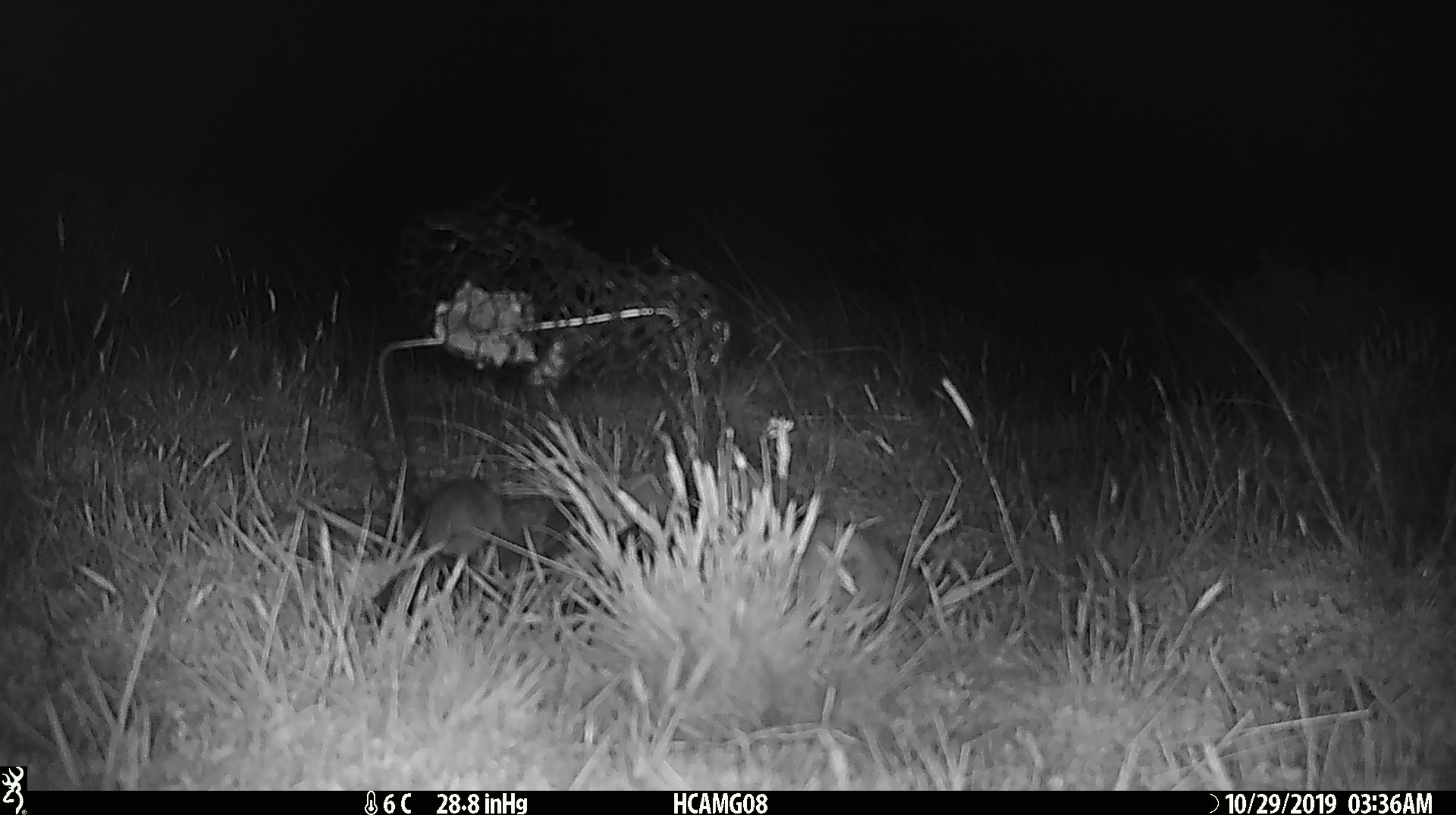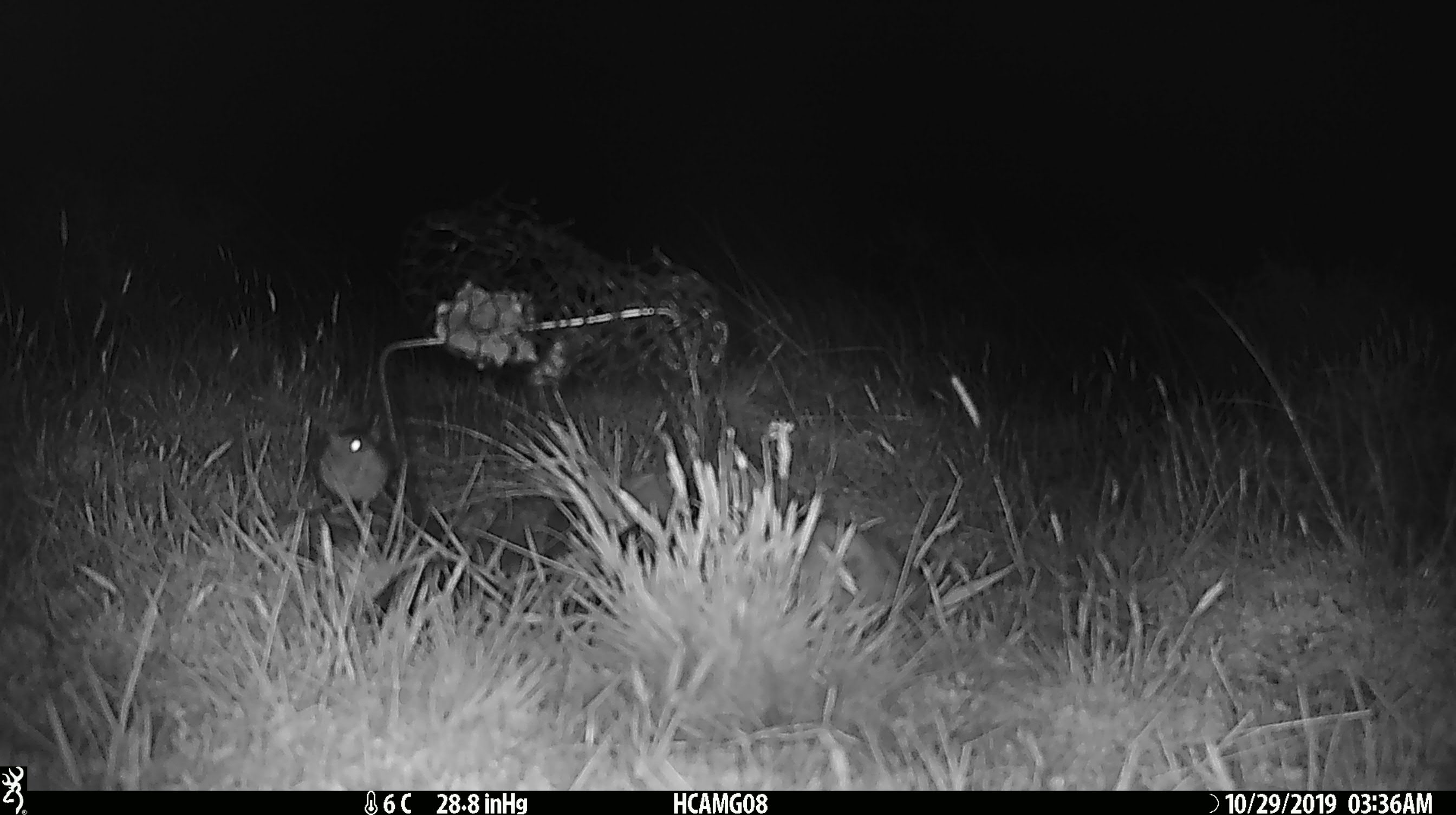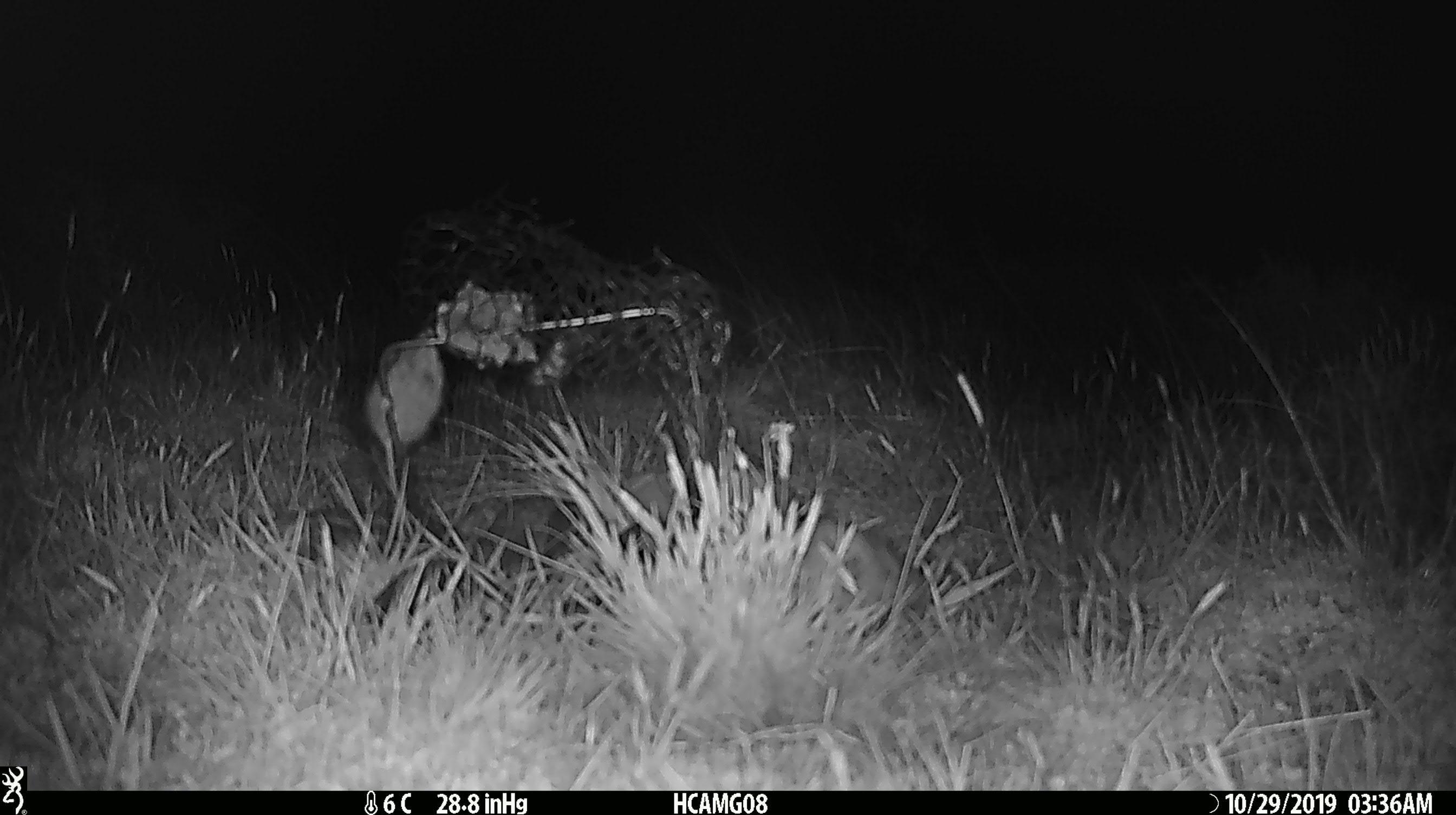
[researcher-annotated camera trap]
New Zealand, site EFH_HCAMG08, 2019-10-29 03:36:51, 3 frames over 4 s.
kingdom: Animalia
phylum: Chordata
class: Mammalia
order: Rodentia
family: Muridae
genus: Mus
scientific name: Mus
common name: mouse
Mouse (Mus).